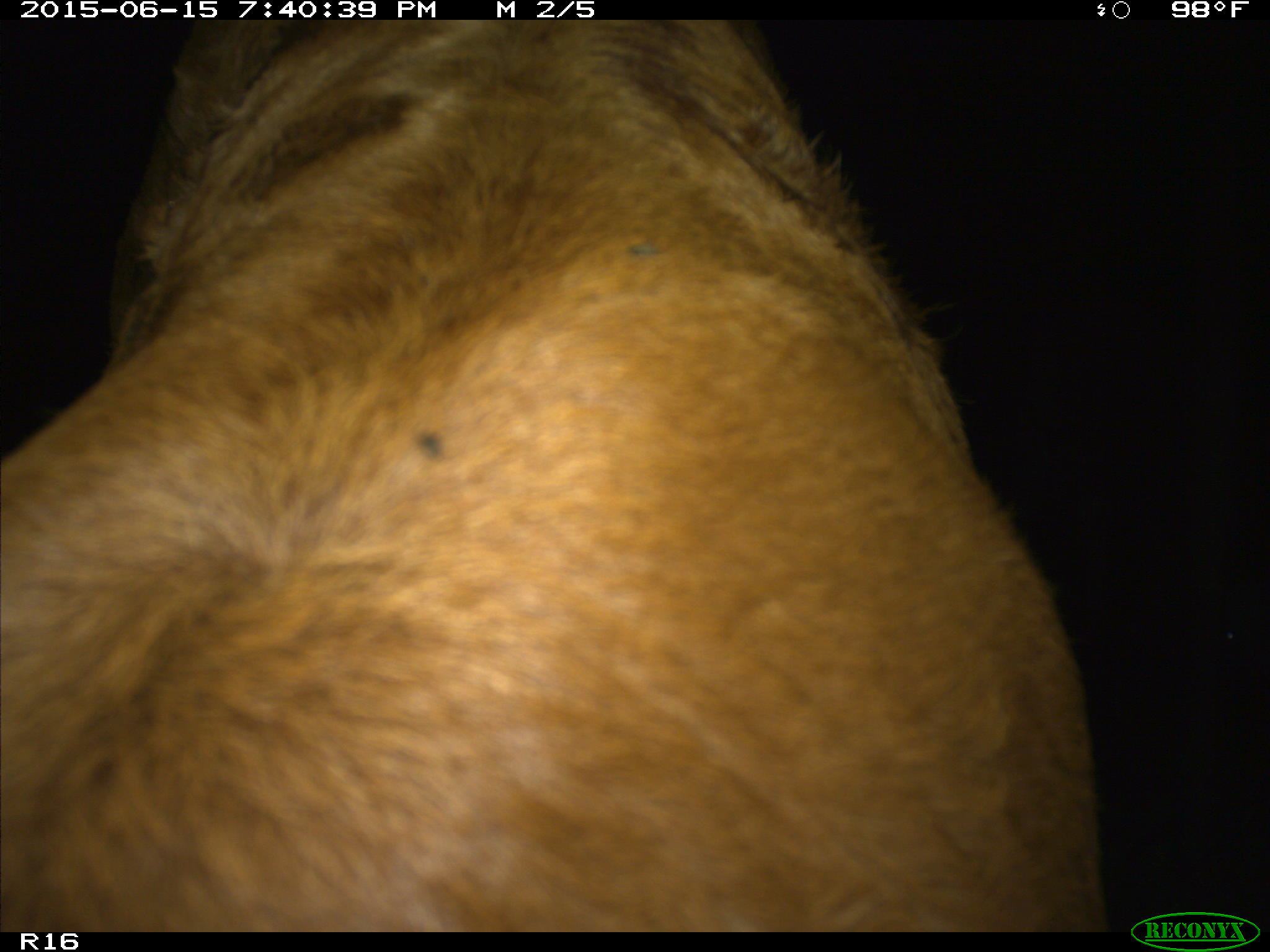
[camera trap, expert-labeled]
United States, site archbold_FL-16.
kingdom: Animalia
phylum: Chordata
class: Mammalia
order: Artiodactyla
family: Bovidae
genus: Bos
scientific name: Bos taurus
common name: domestic cow